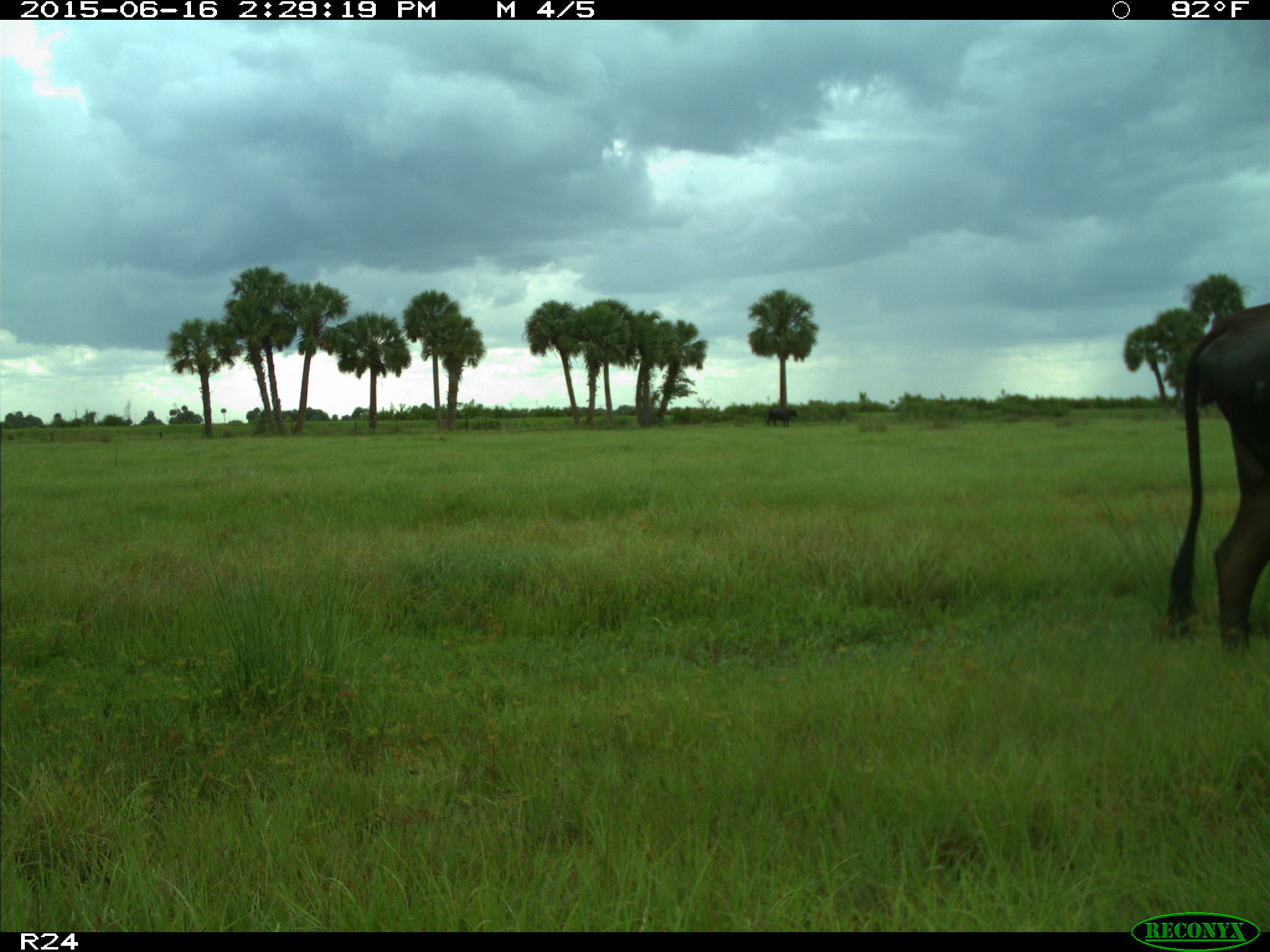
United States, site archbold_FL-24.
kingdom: Animalia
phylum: Chordata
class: Mammalia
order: Artiodactyla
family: Bovidae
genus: Bos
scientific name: Bos taurus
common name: domestic cow